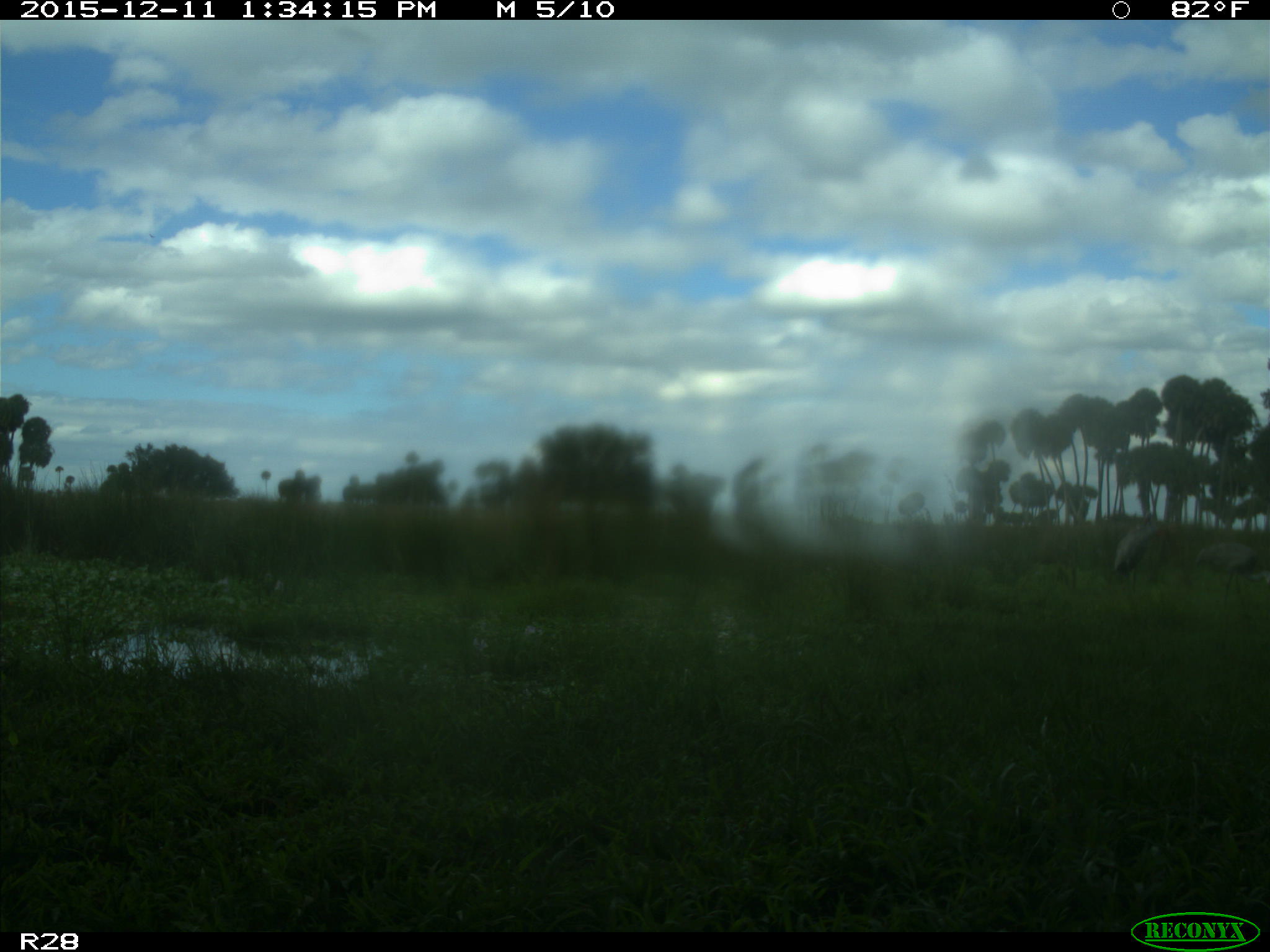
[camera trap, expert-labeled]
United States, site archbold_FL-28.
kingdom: Animalia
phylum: Chordata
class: Aves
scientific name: Aves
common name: birds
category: unidentified bird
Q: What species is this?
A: Unidentified bird (birds) (Aves).